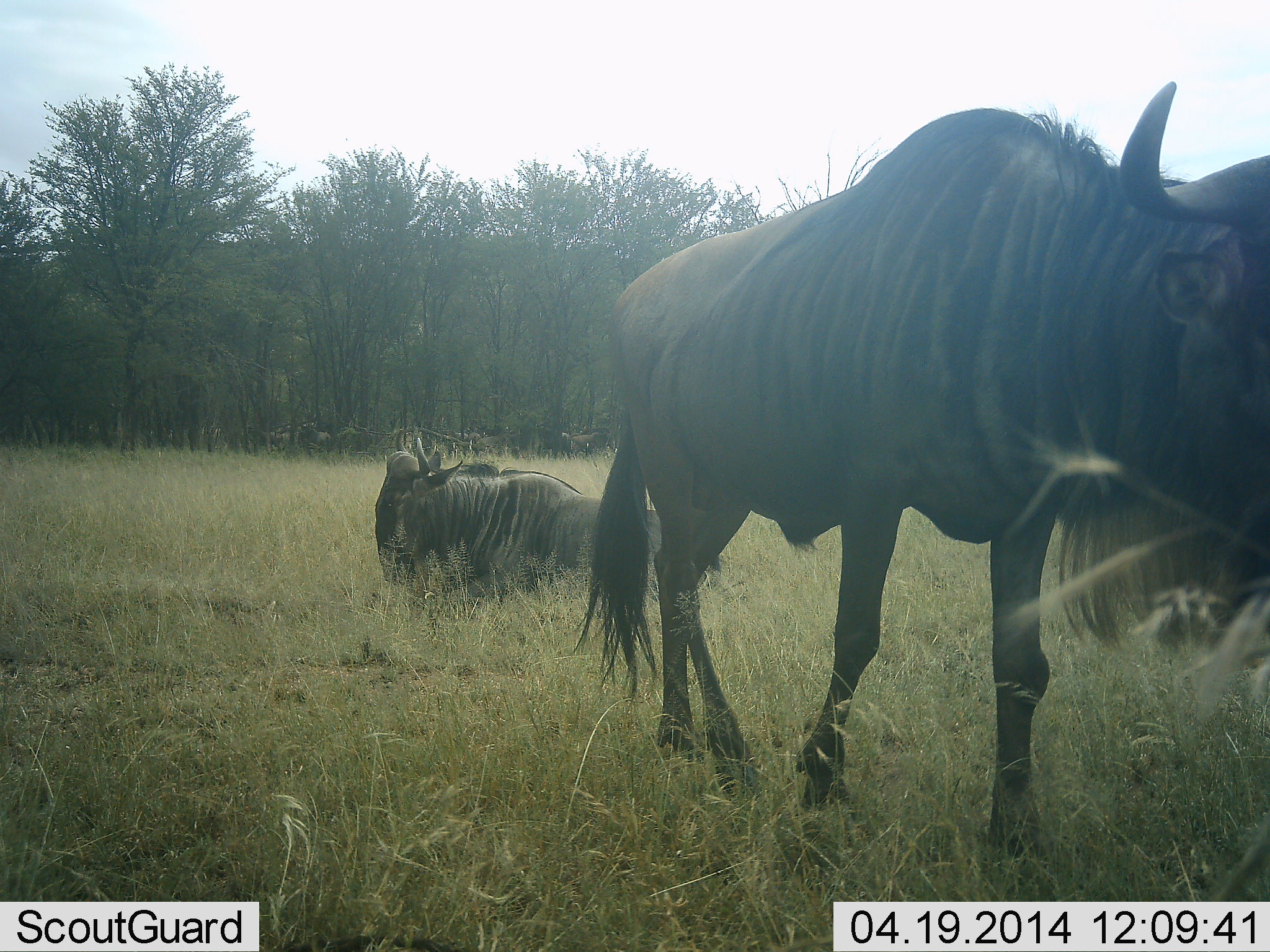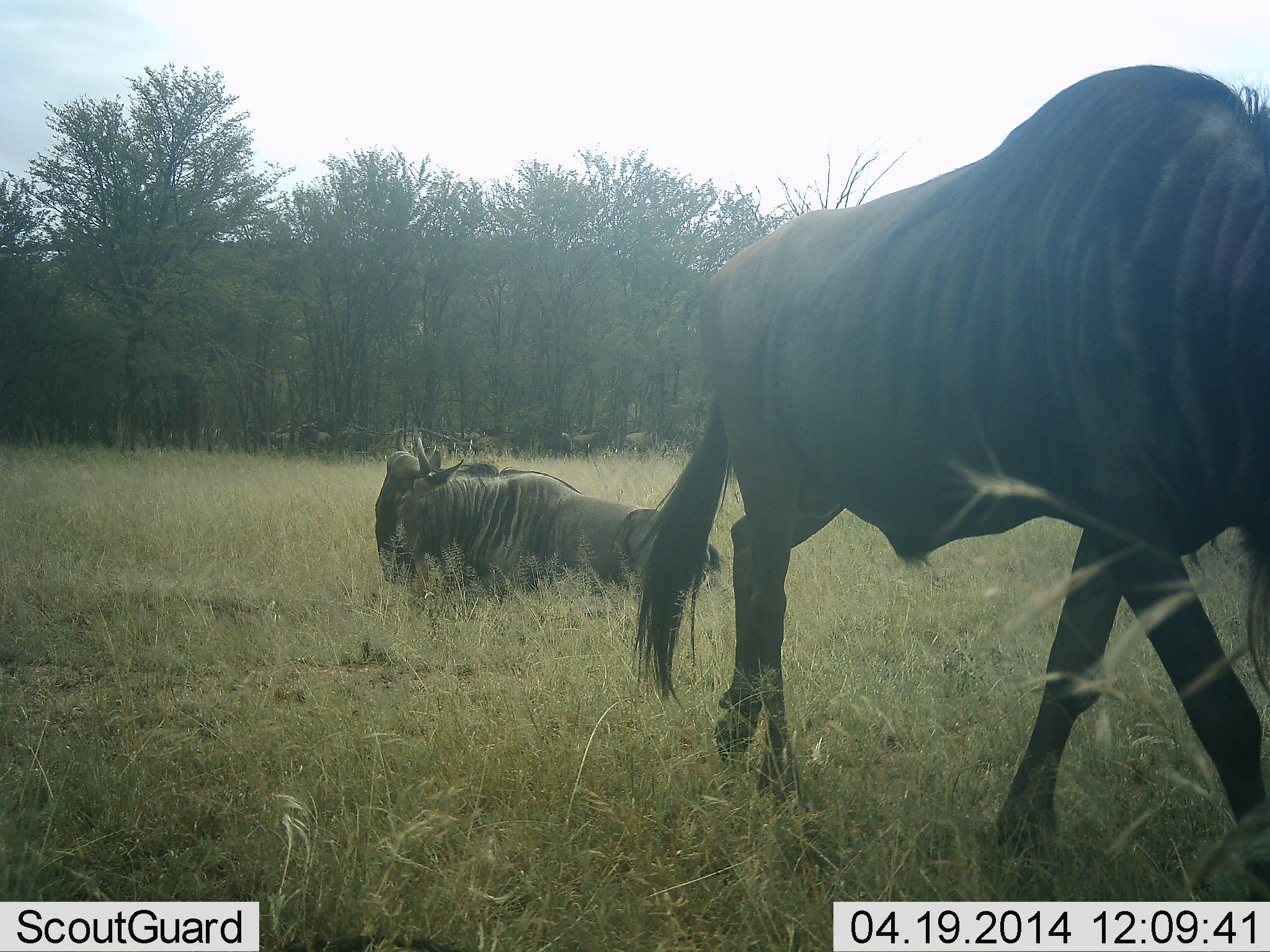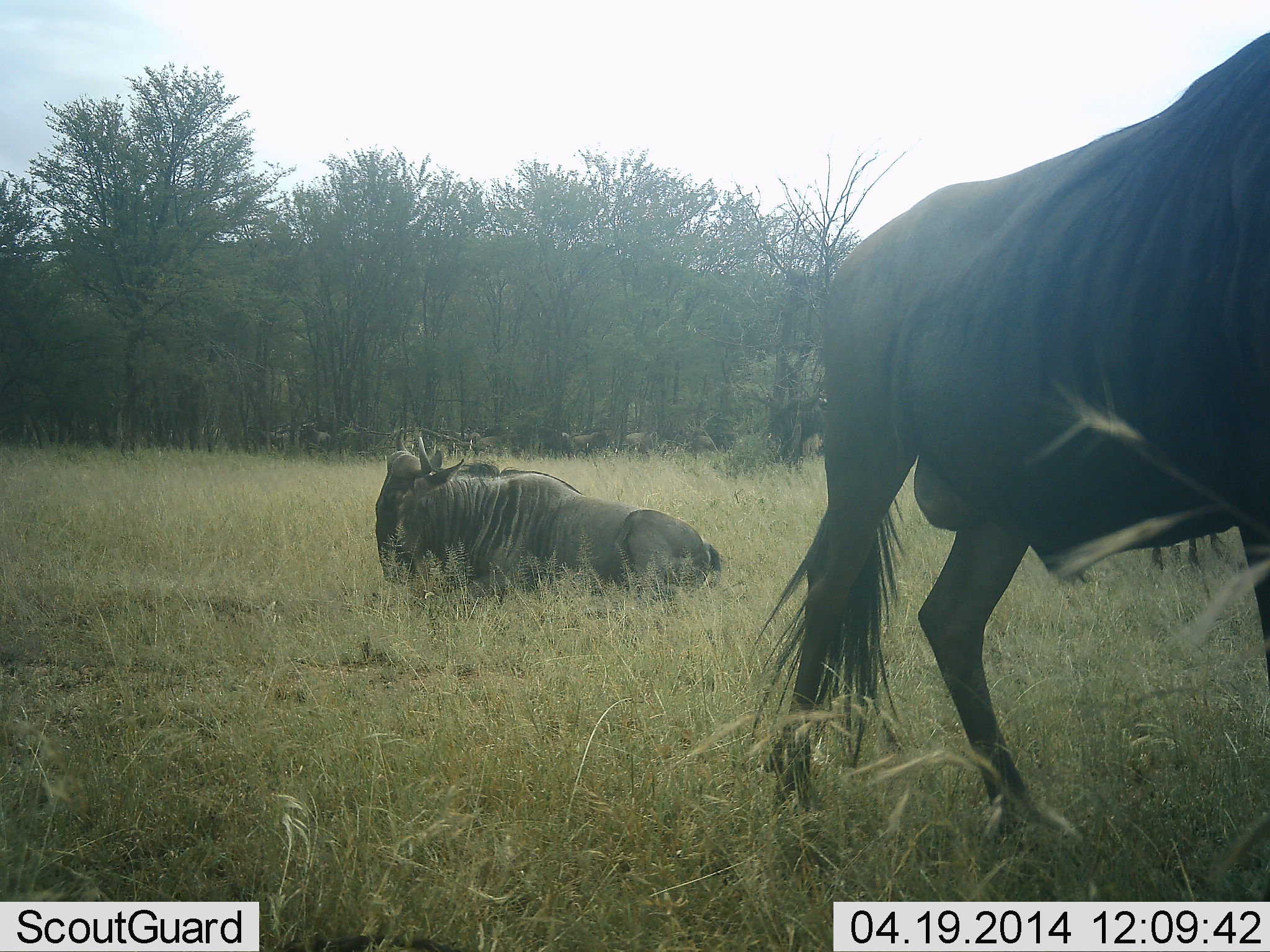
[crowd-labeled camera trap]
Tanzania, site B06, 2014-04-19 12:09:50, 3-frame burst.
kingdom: Animalia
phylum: Chordata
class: Mammalia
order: Artiodactyla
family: Bovidae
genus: Connochaetes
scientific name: Connochaetes taurinus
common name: blue wildebeest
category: wildebeest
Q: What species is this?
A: Wildebeest (blue wildebeest) (Connochaetes taurinus).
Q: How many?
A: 2.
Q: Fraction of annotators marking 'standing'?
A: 50%.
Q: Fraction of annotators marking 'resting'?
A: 90%.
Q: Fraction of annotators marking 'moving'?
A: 70%.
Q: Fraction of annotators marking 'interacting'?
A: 0%.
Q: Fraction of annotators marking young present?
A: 0%.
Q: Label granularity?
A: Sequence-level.